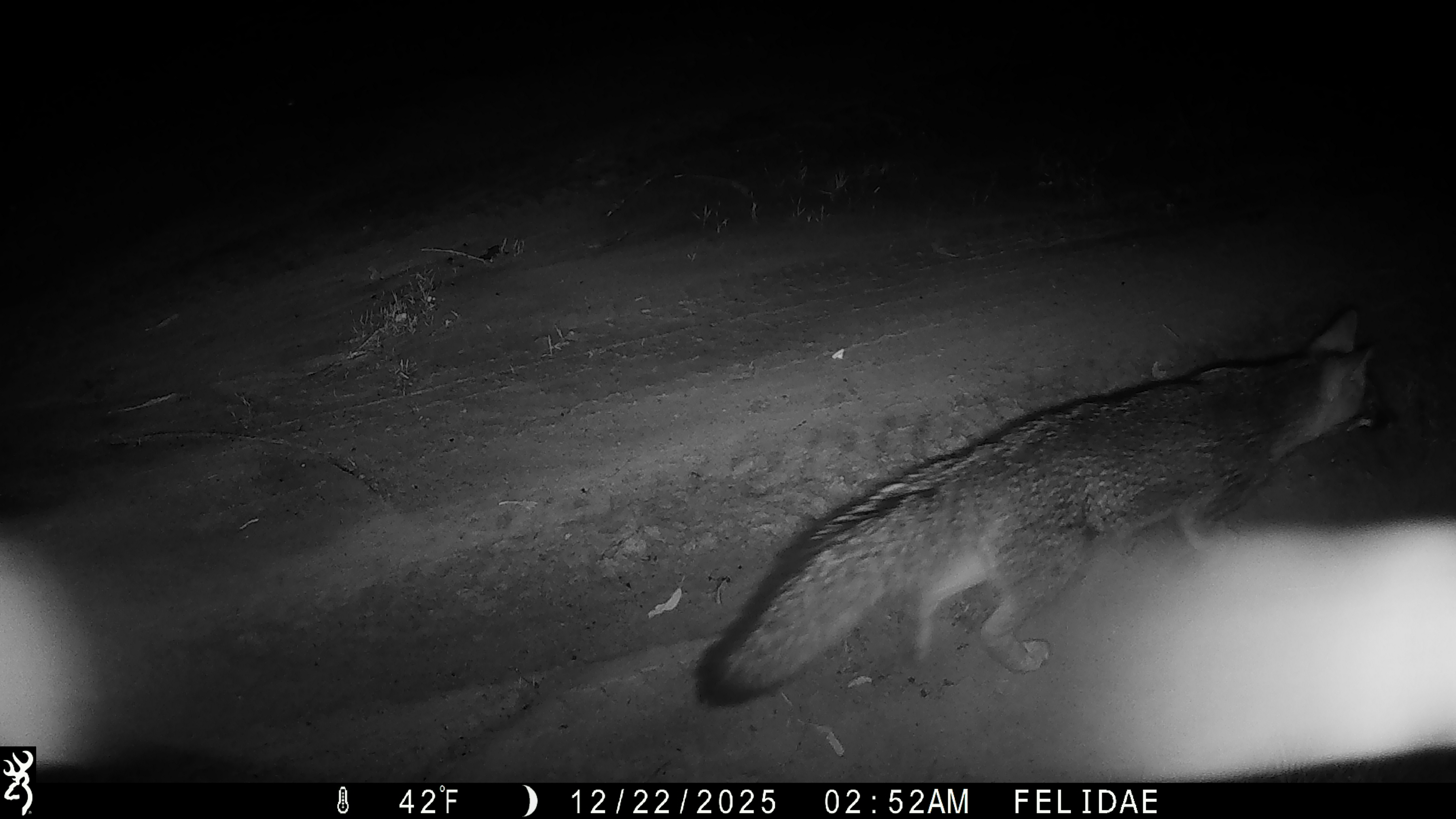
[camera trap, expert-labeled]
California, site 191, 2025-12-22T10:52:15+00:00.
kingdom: Animalia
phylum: Chordata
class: Mammalia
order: Carnivora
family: Canidae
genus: Urocyon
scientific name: Urocyon cinereoargenteus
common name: gray fox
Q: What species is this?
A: Gray fox (Urocyon cinereoargenteus).